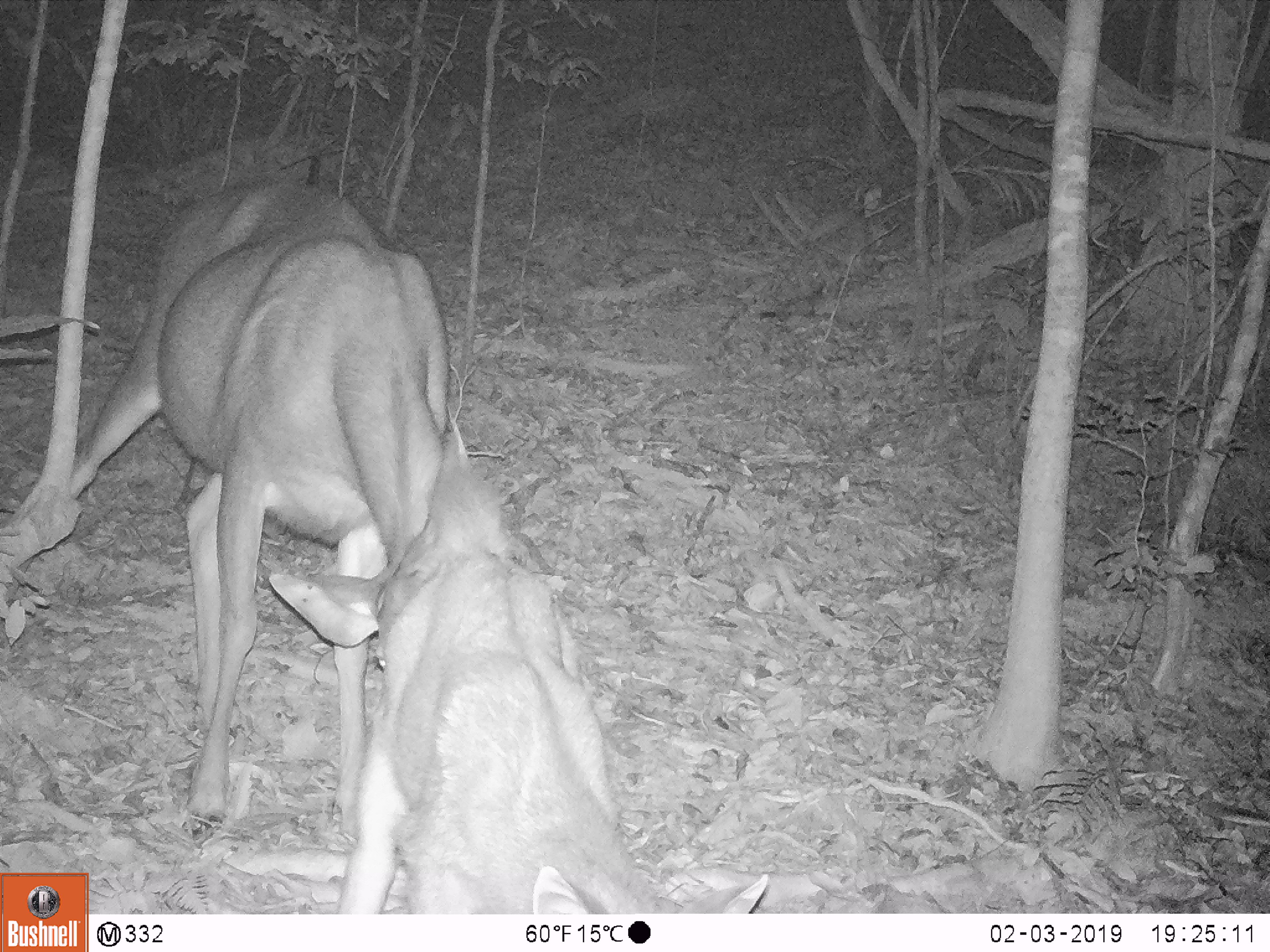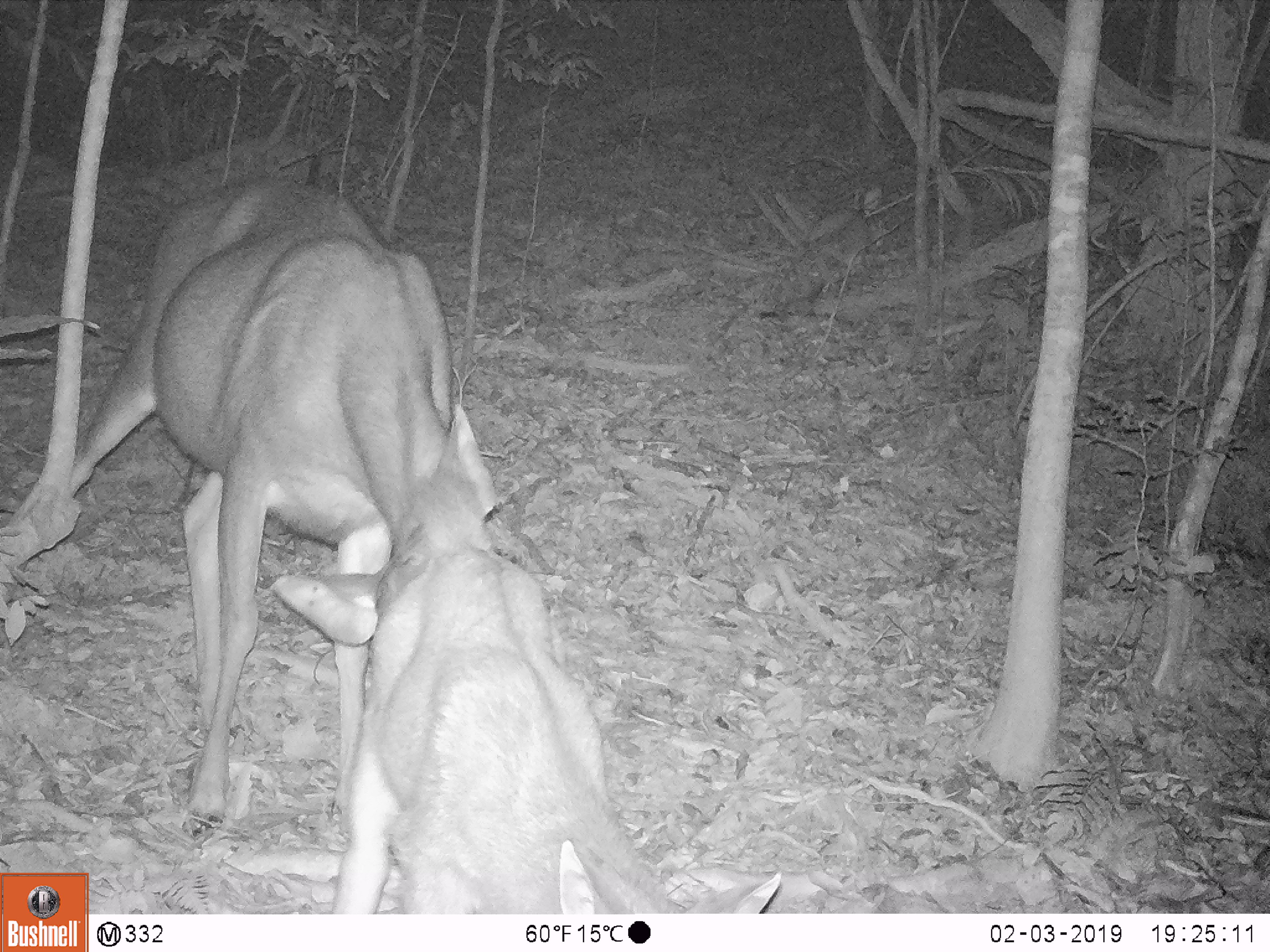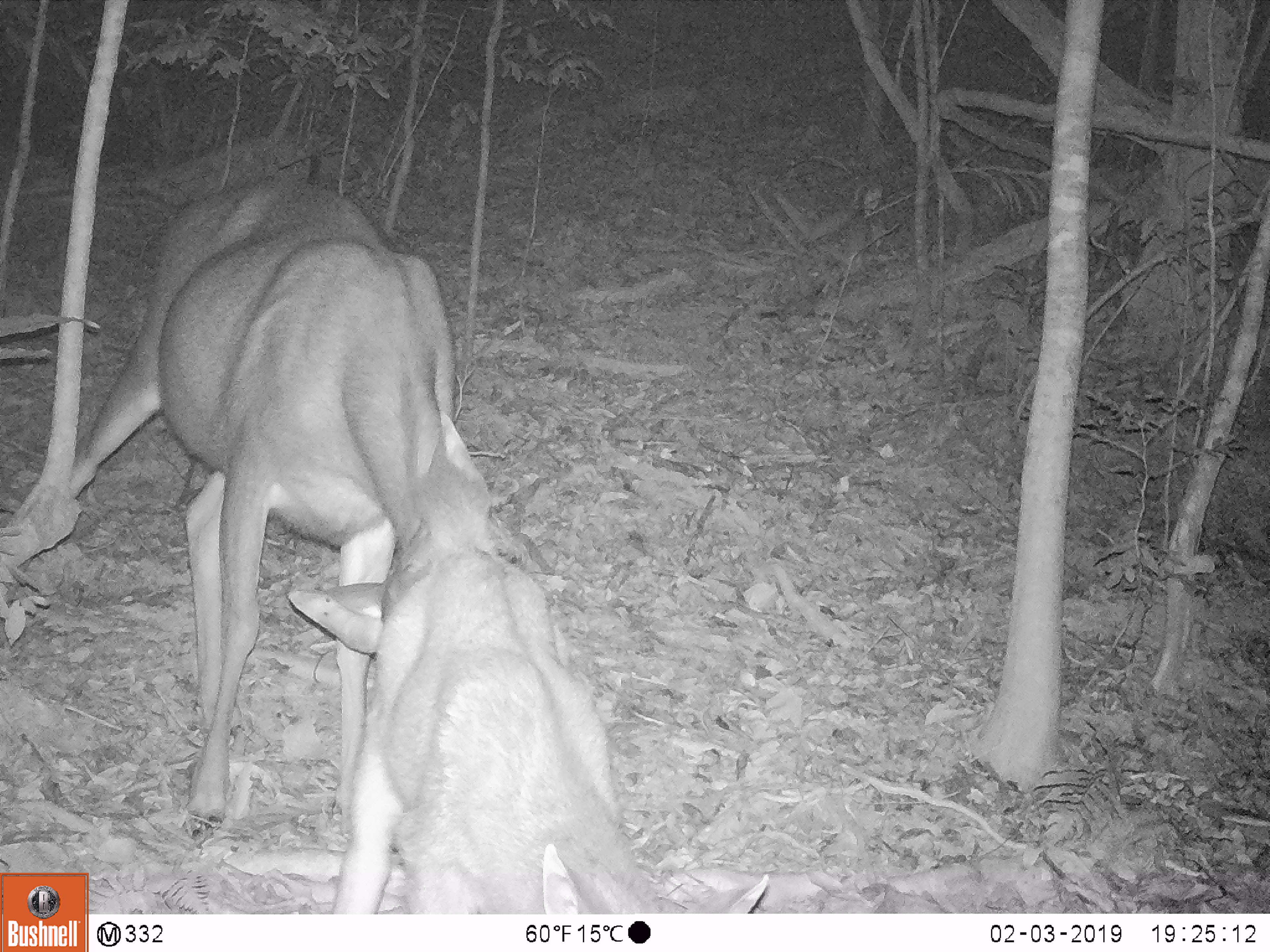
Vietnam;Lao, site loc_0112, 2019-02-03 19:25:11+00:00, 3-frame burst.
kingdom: Animalia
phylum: Chordata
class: Mammalia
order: Artiodactyla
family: Cervidae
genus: Rusa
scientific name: Rusa unicolor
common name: sambar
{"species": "sambar (Rusa unicolor)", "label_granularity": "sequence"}